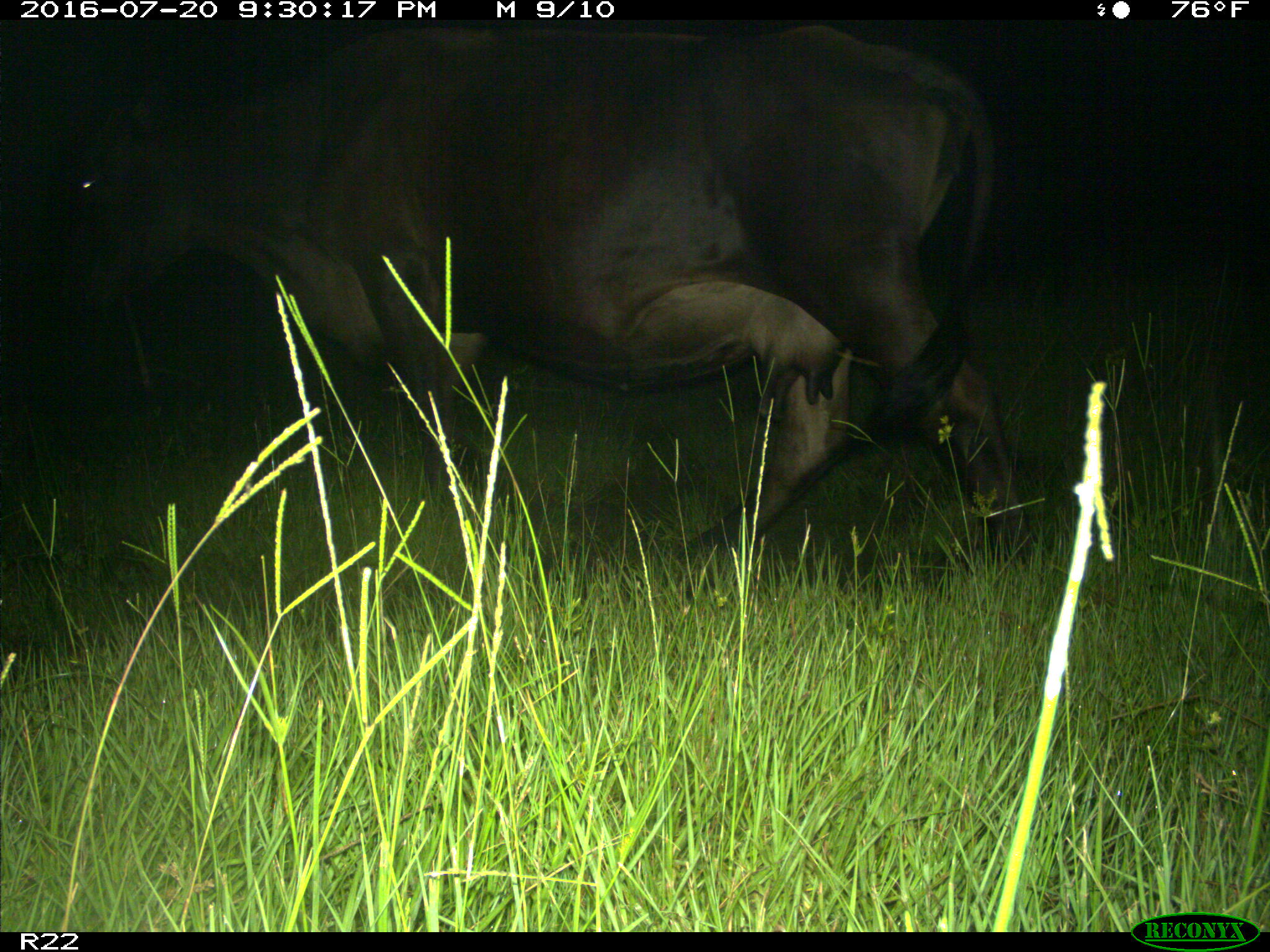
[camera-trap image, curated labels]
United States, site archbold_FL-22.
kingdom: Animalia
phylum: Chordata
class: Mammalia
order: Artiodactyla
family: Bovidae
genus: Bos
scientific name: Bos taurus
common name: domestic cow